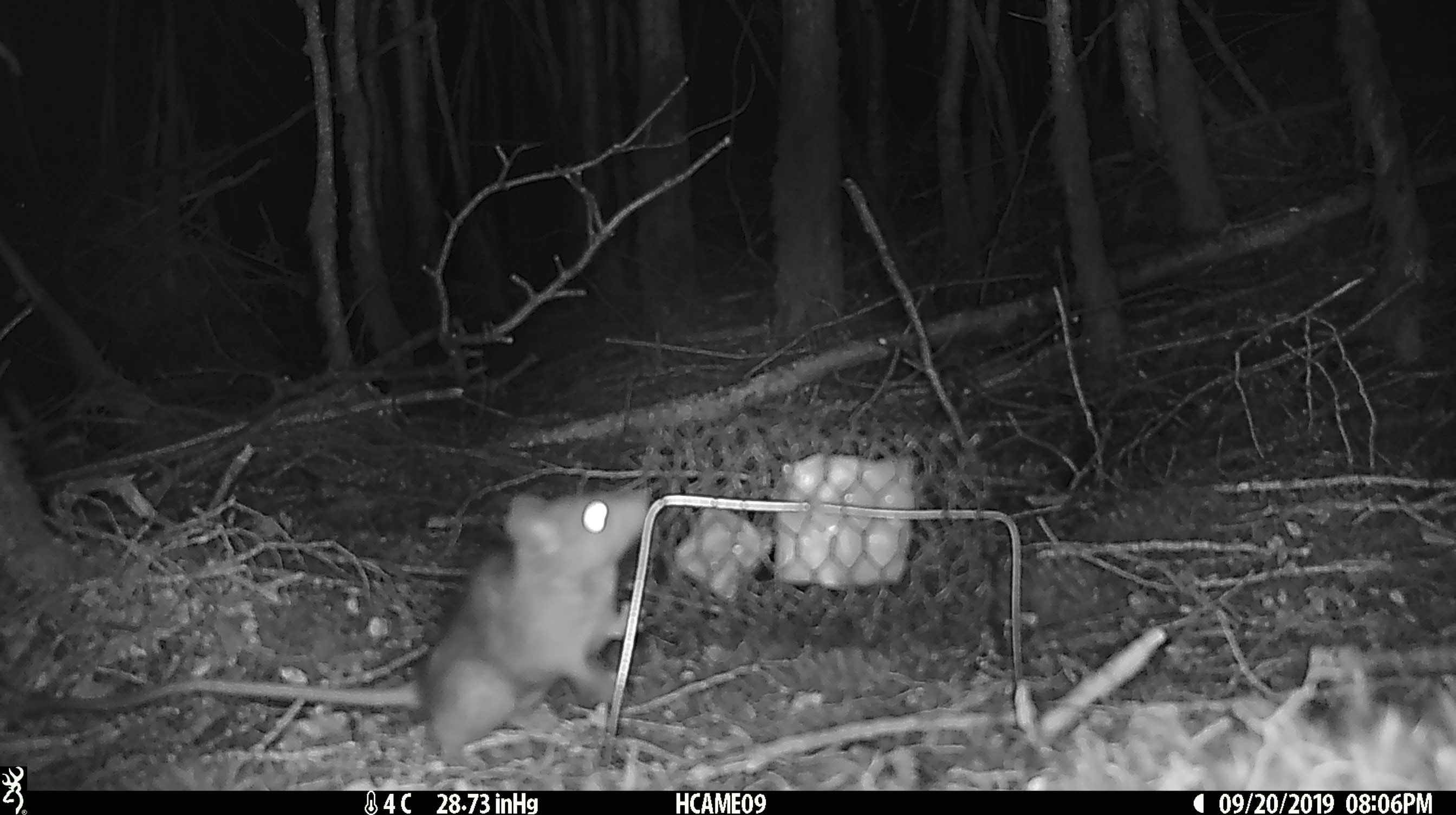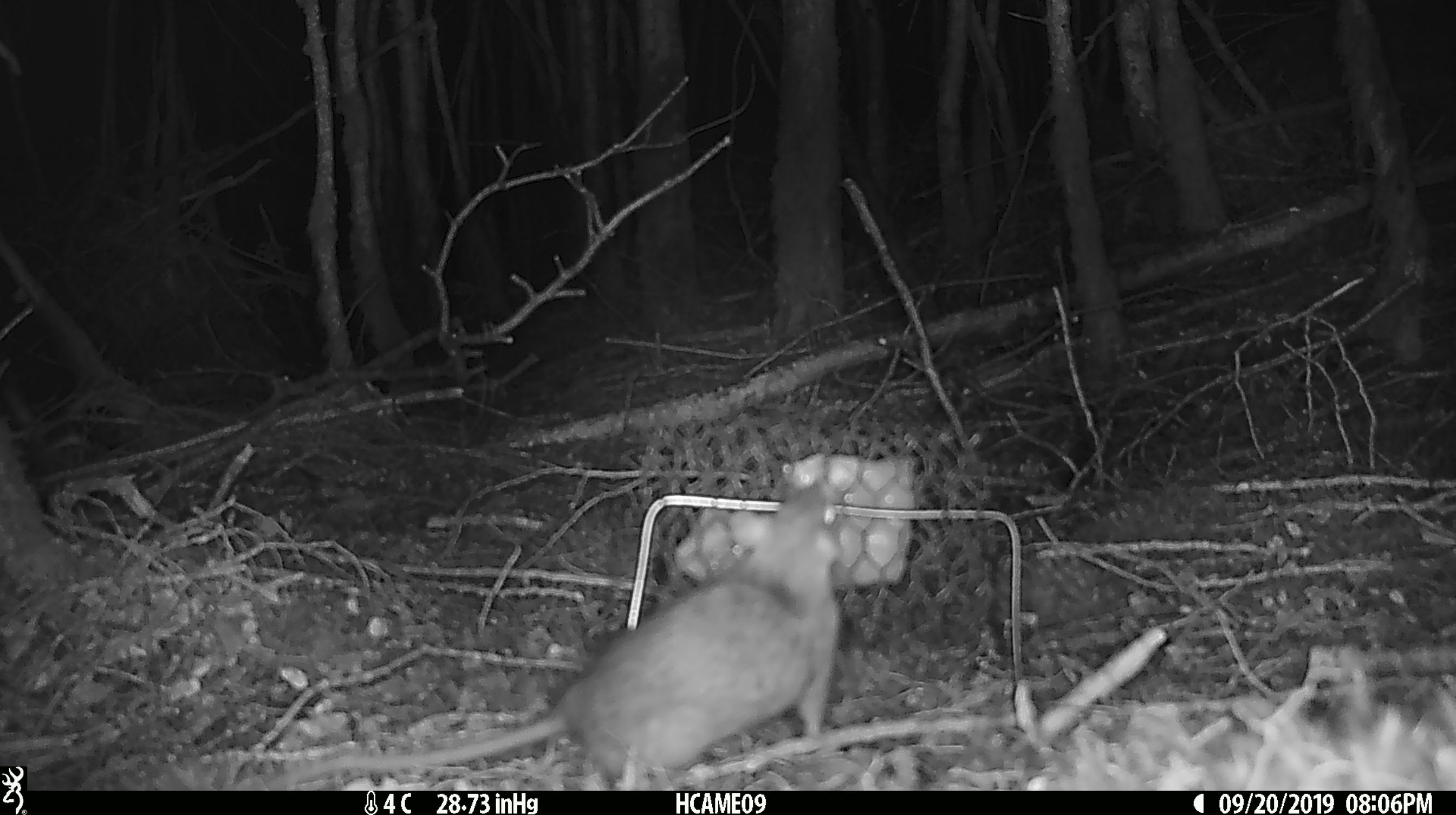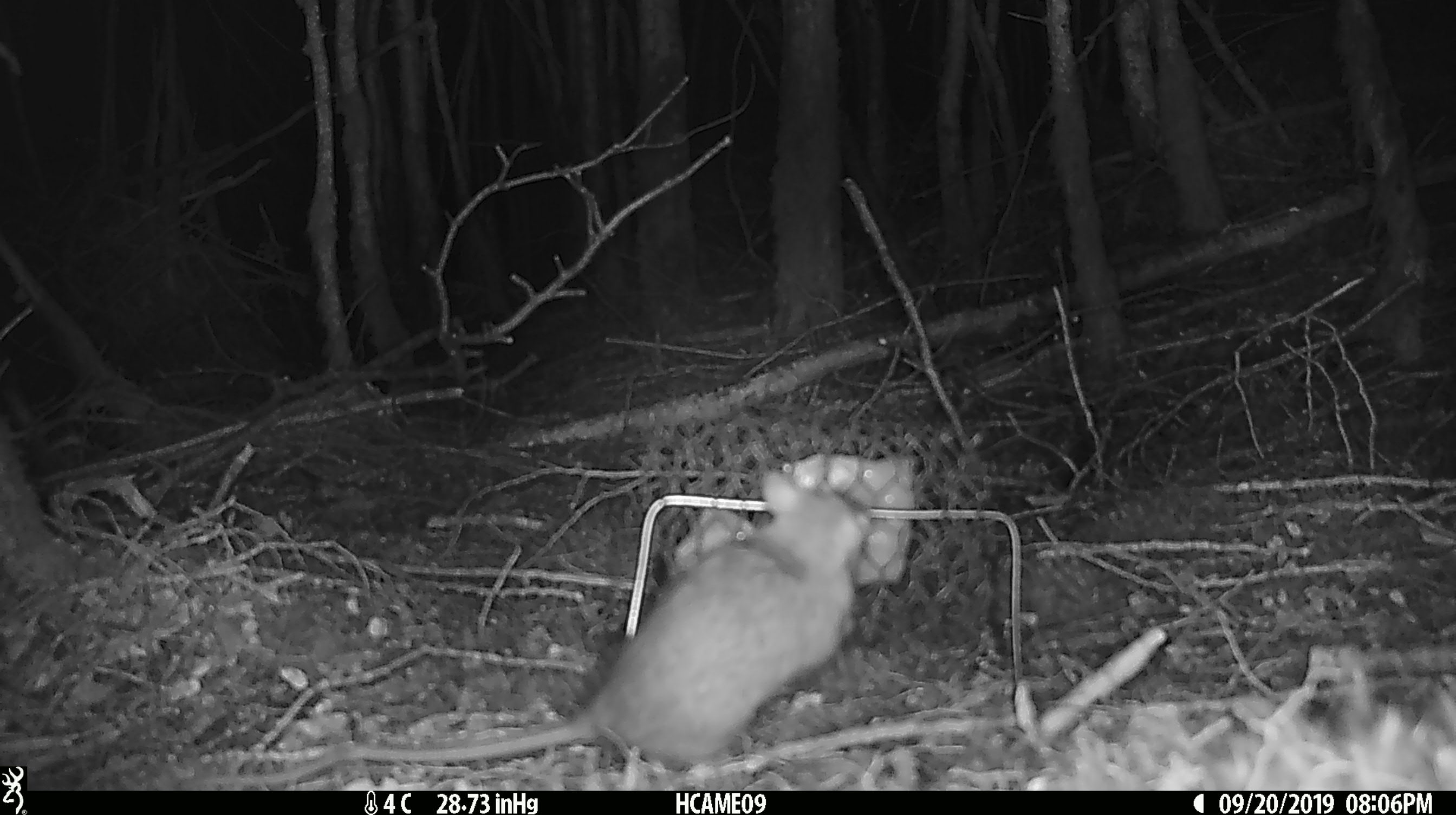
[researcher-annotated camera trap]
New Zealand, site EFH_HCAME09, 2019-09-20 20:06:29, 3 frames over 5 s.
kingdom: Animalia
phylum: Chordata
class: Mammalia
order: Rodentia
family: Muridae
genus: Rattus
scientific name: Rattus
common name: rat